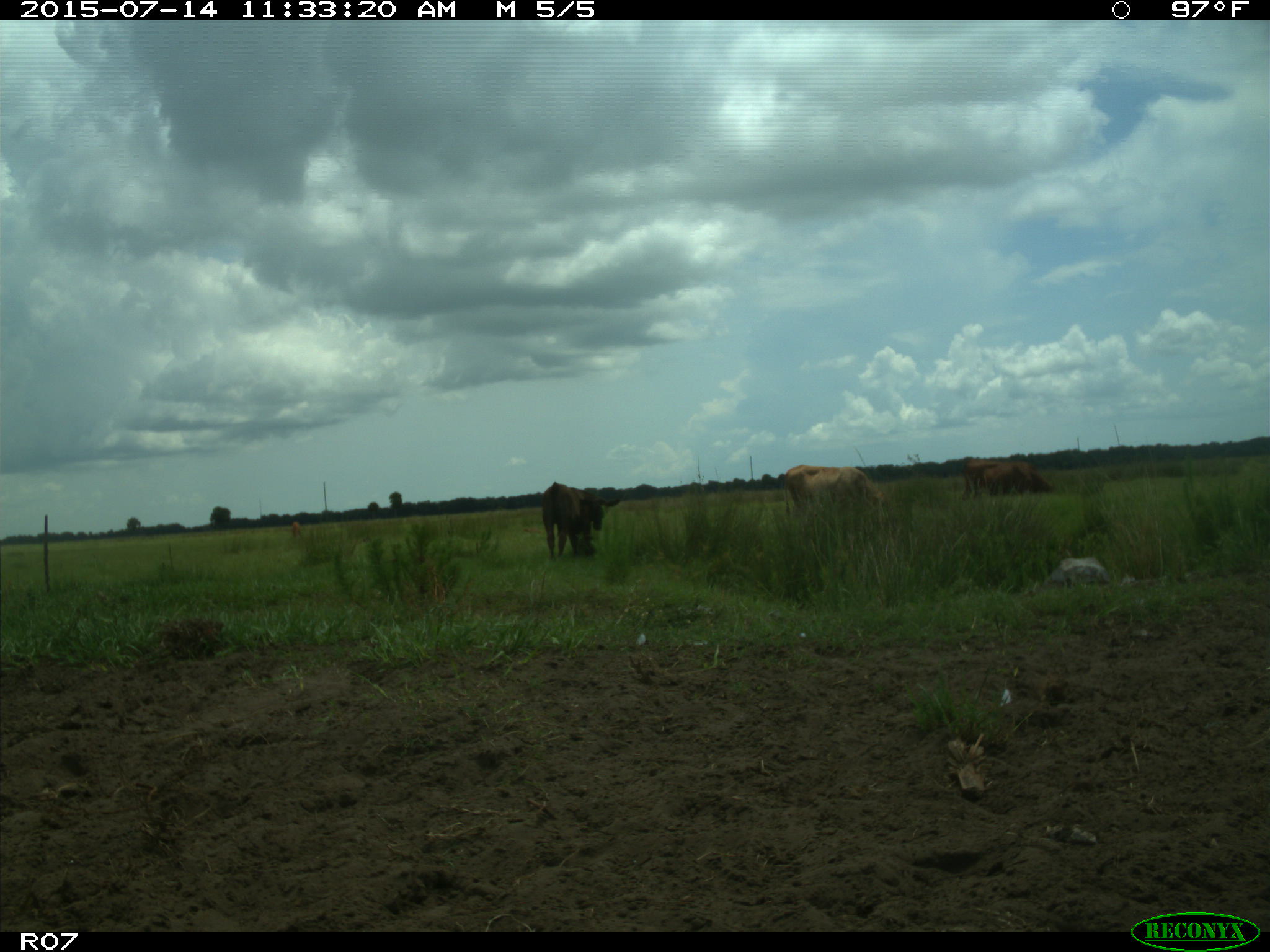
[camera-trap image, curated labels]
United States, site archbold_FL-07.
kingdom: Animalia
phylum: Chordata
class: Mammalia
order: Artiodactyla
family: Bovidae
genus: Bos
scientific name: Bos taurus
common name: domestic cow